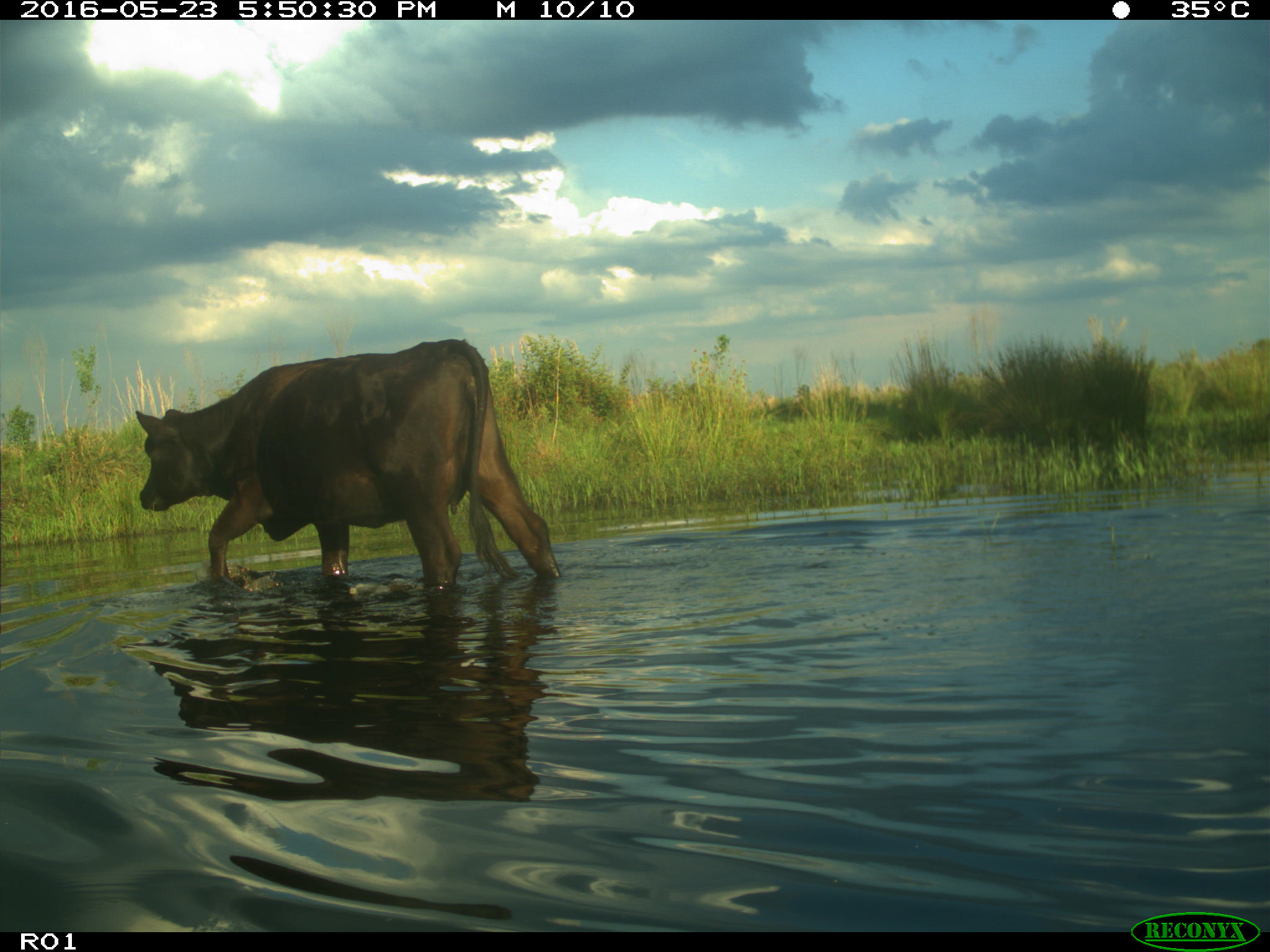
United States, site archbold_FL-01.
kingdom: Animalia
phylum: Chordata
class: Mammalia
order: Artiodactyla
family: Bovidae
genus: Bos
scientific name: Bos taurus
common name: domestic cow